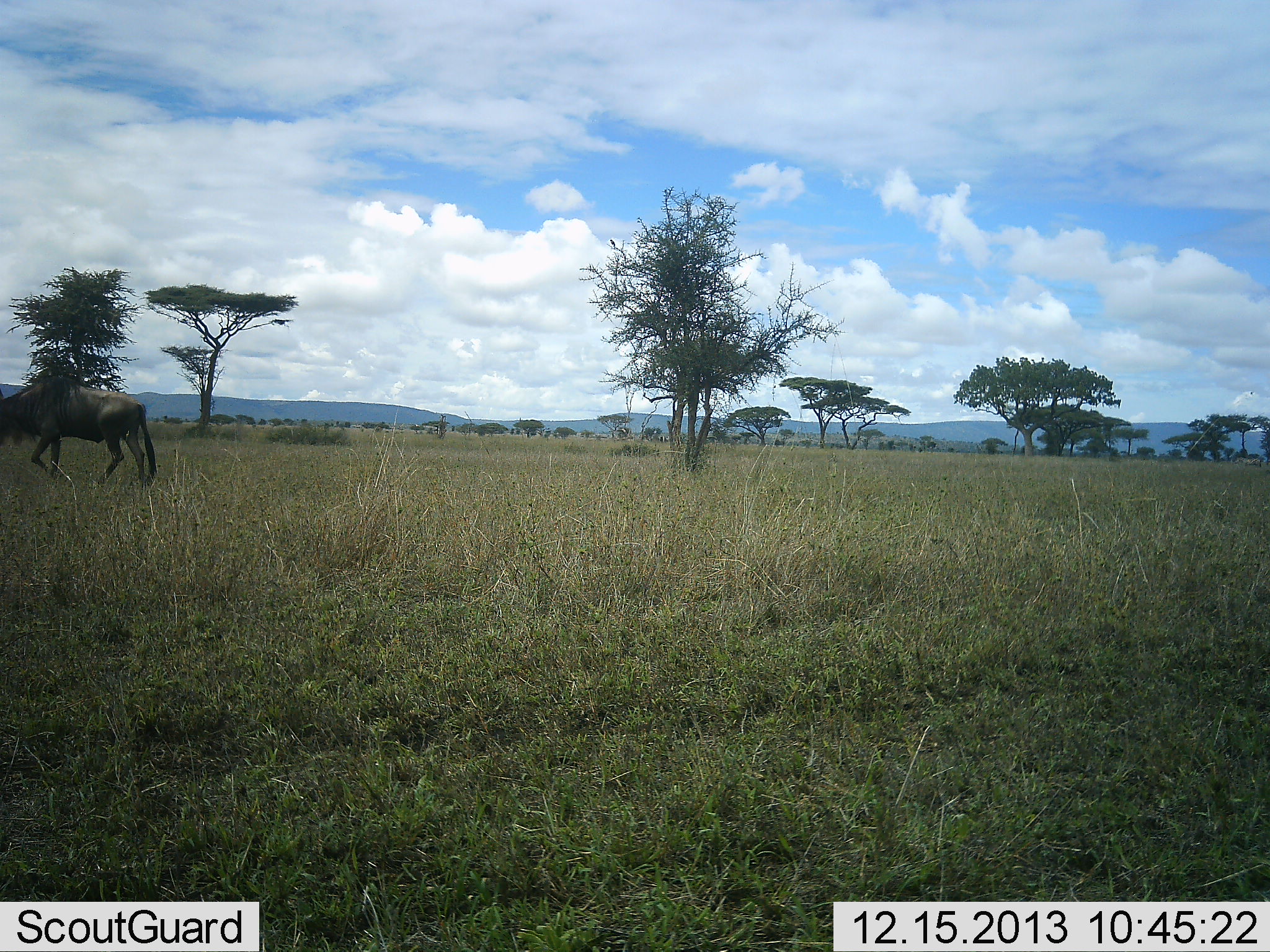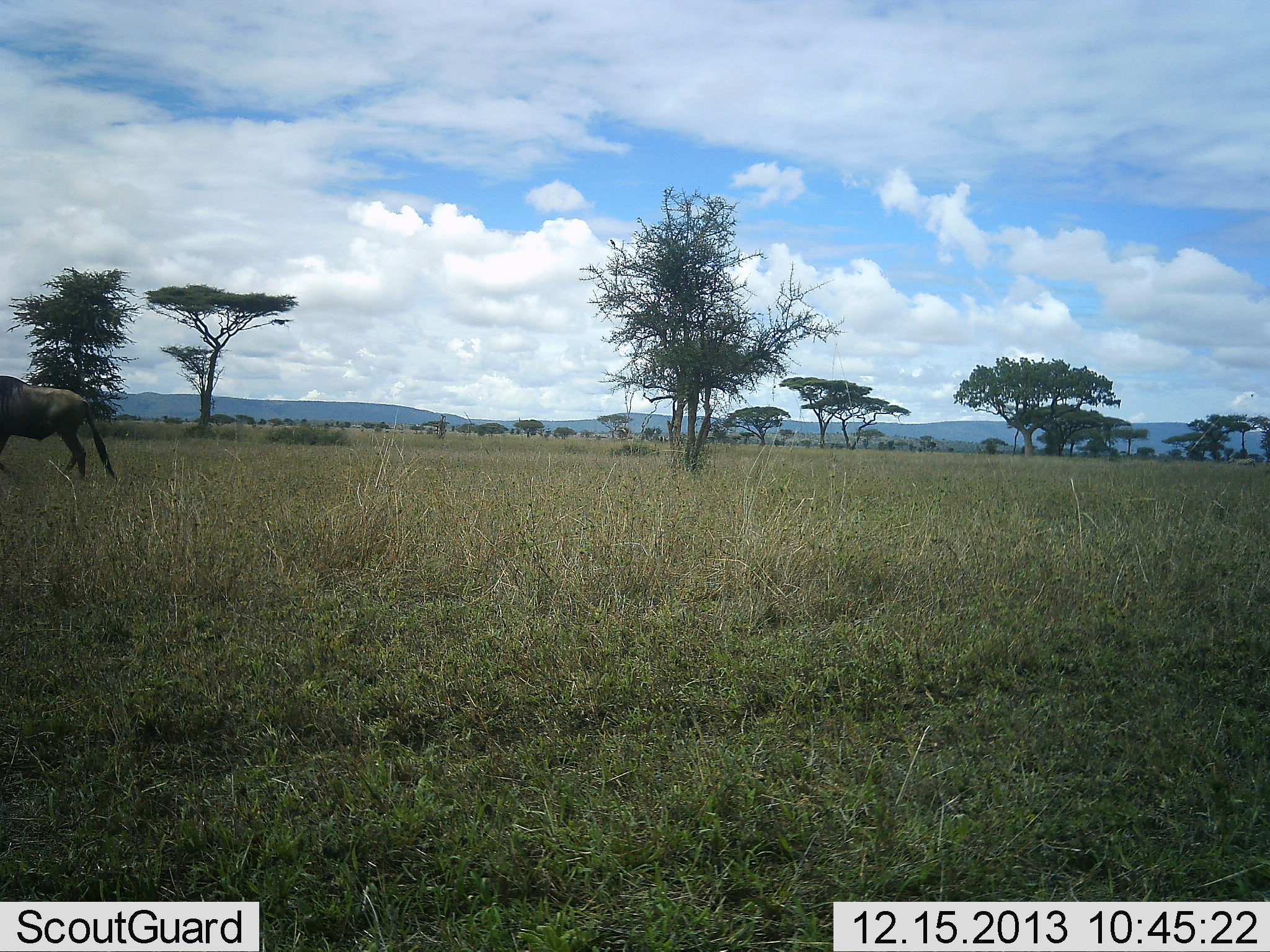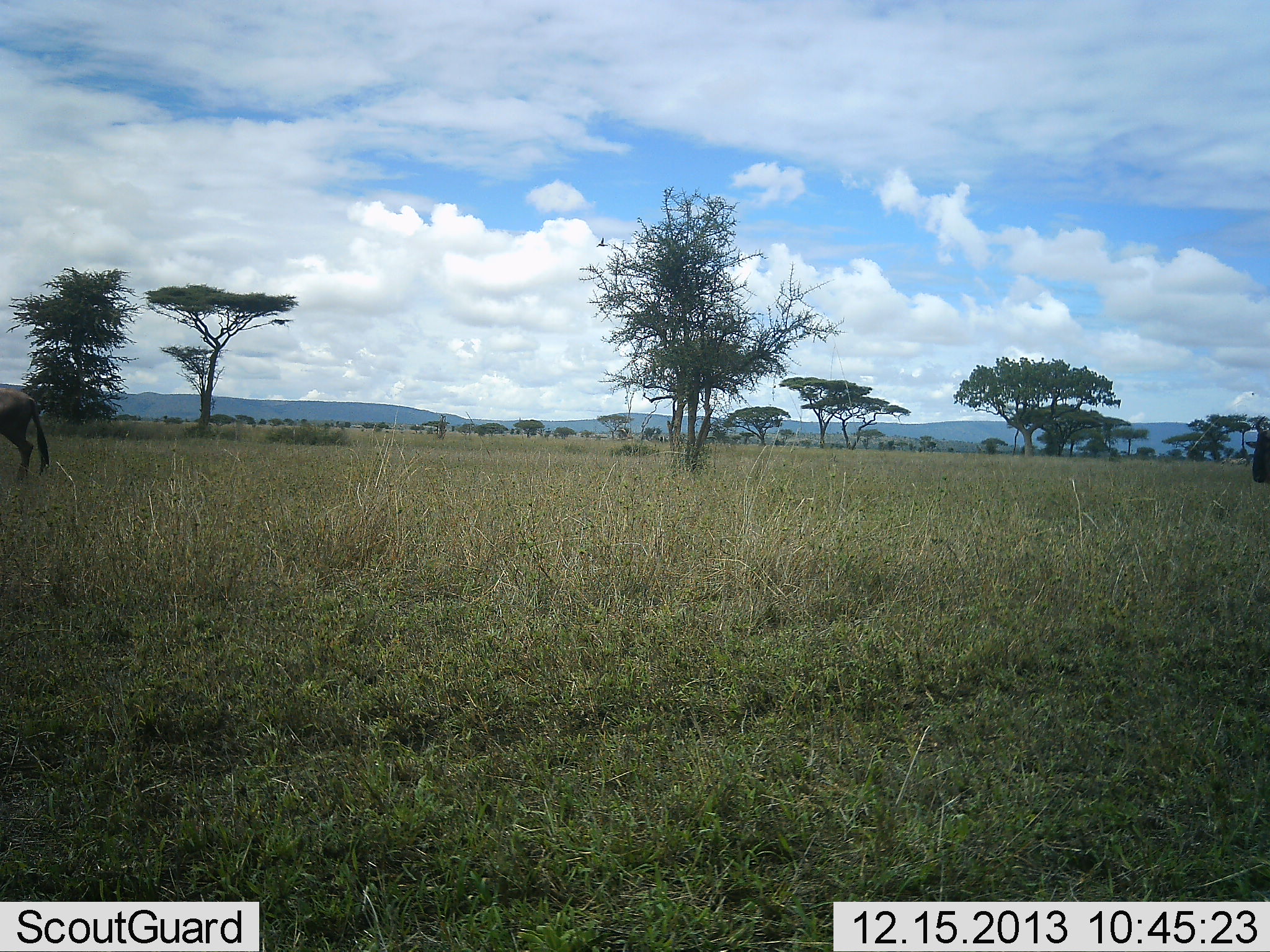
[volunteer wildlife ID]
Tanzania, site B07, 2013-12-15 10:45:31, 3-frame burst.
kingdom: Animalia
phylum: Chordata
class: Mammalia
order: Artiodactyla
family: Bovidae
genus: Connochaetes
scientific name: Connochaetes taurinus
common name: blue wildebeest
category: wildebeest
Wildebeest (blue wildebeest) (Connochaetes taurinus), count 1. Behavior (volunteer vote fractions): standing 0%, resting 0%, moving 100%, interacting 0%. Young present (vote fraction): 0%. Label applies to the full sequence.